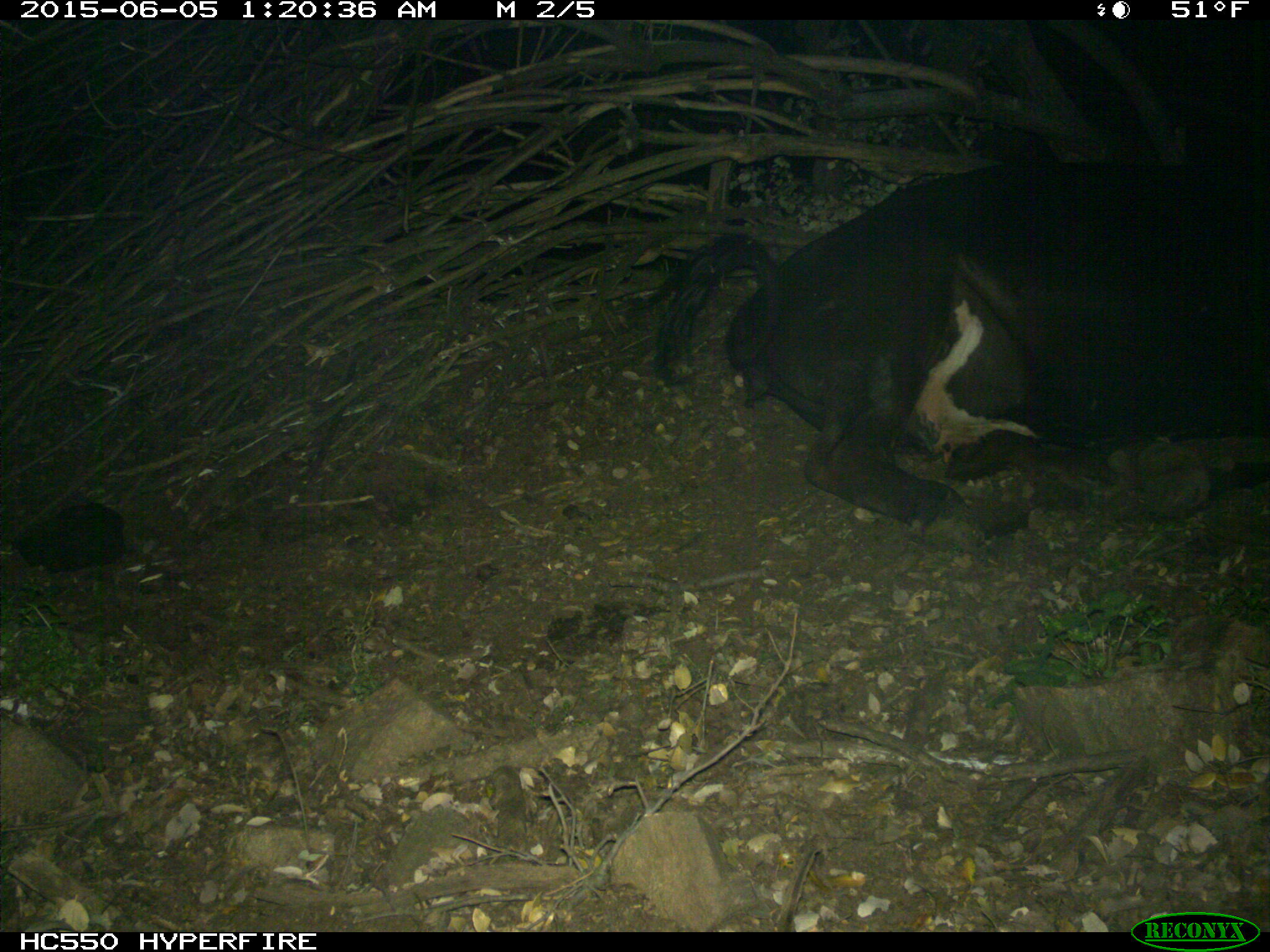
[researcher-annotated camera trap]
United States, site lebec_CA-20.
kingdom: Animalia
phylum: Chordata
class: Mammalia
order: Artiodactyla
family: Bovidae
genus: Bos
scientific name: Bos taurus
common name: domestic cow